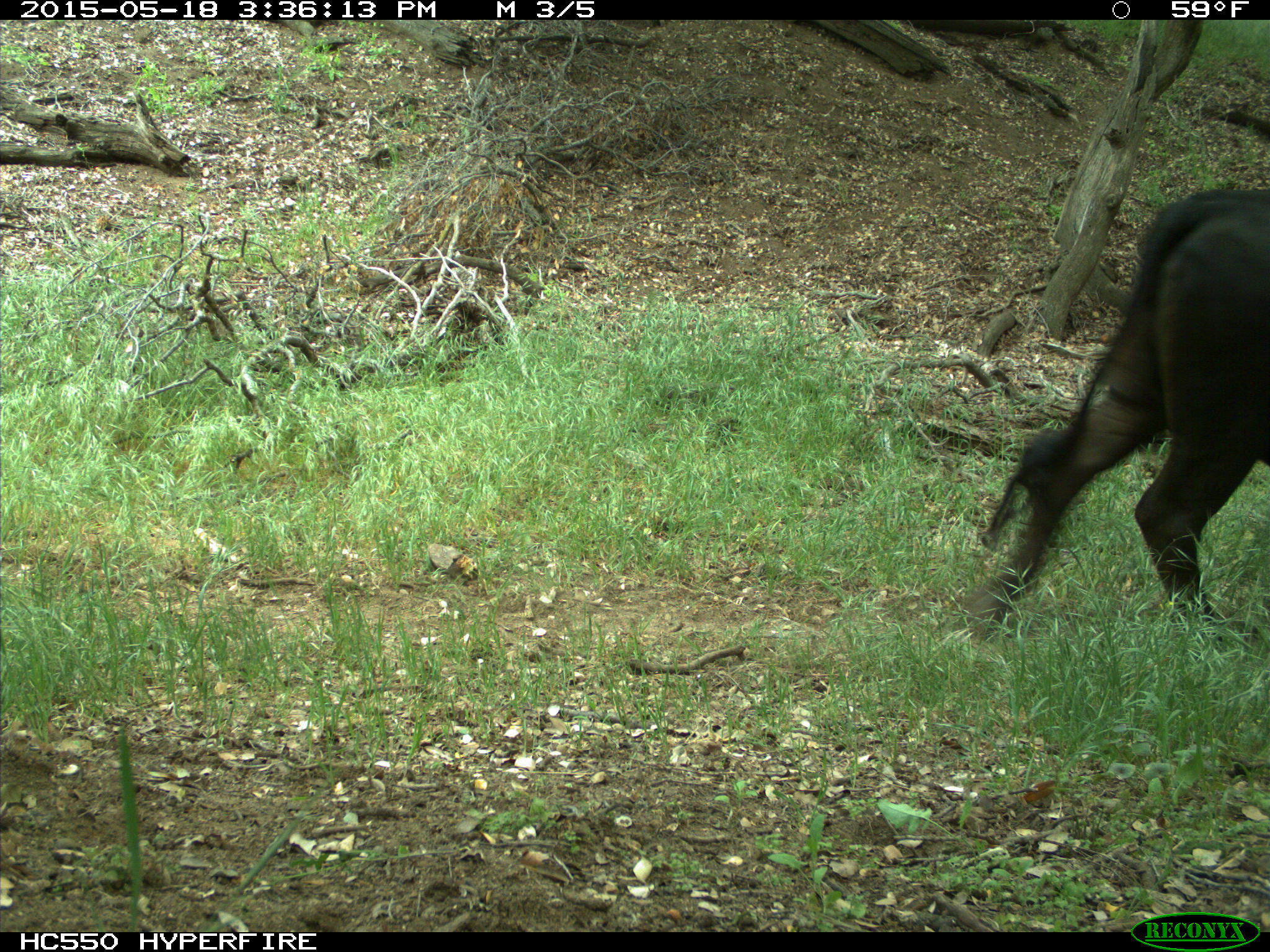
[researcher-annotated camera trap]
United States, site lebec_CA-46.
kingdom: Animalia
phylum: Chordata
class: Mammalia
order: Artiodactyla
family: Bovidae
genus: Bos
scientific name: Bos taurus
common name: domestic cow